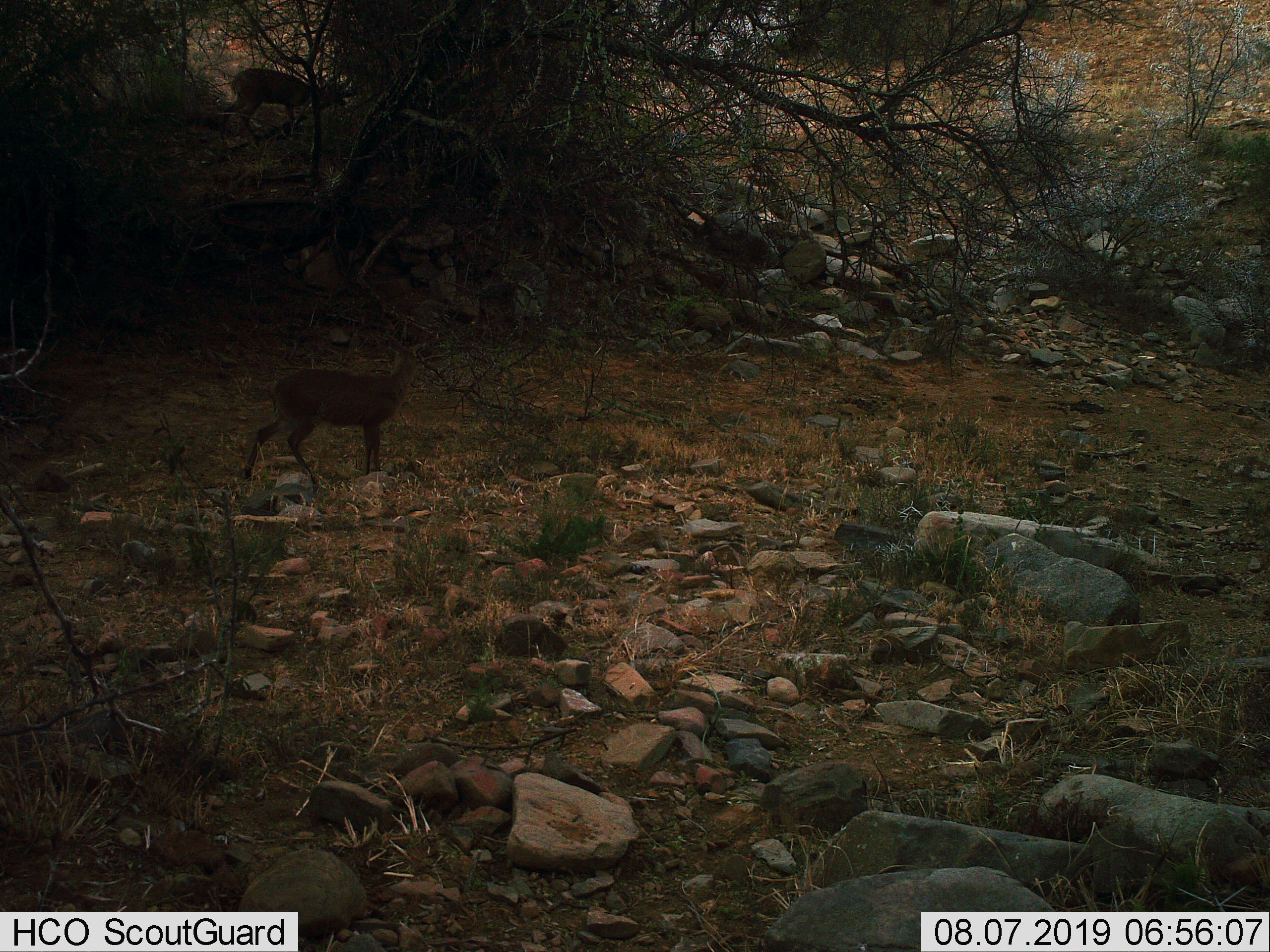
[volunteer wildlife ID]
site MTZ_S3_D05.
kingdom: Animalia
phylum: Chordata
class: Mammalia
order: Artiodactyla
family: Bovidae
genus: Sylvicapra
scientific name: Sylvicapra grimmia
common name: common duiker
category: duikercommongrey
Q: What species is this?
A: Duikercommongrey (common duiker) (Sylvicapra grimmia).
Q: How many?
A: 1.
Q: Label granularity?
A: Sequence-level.